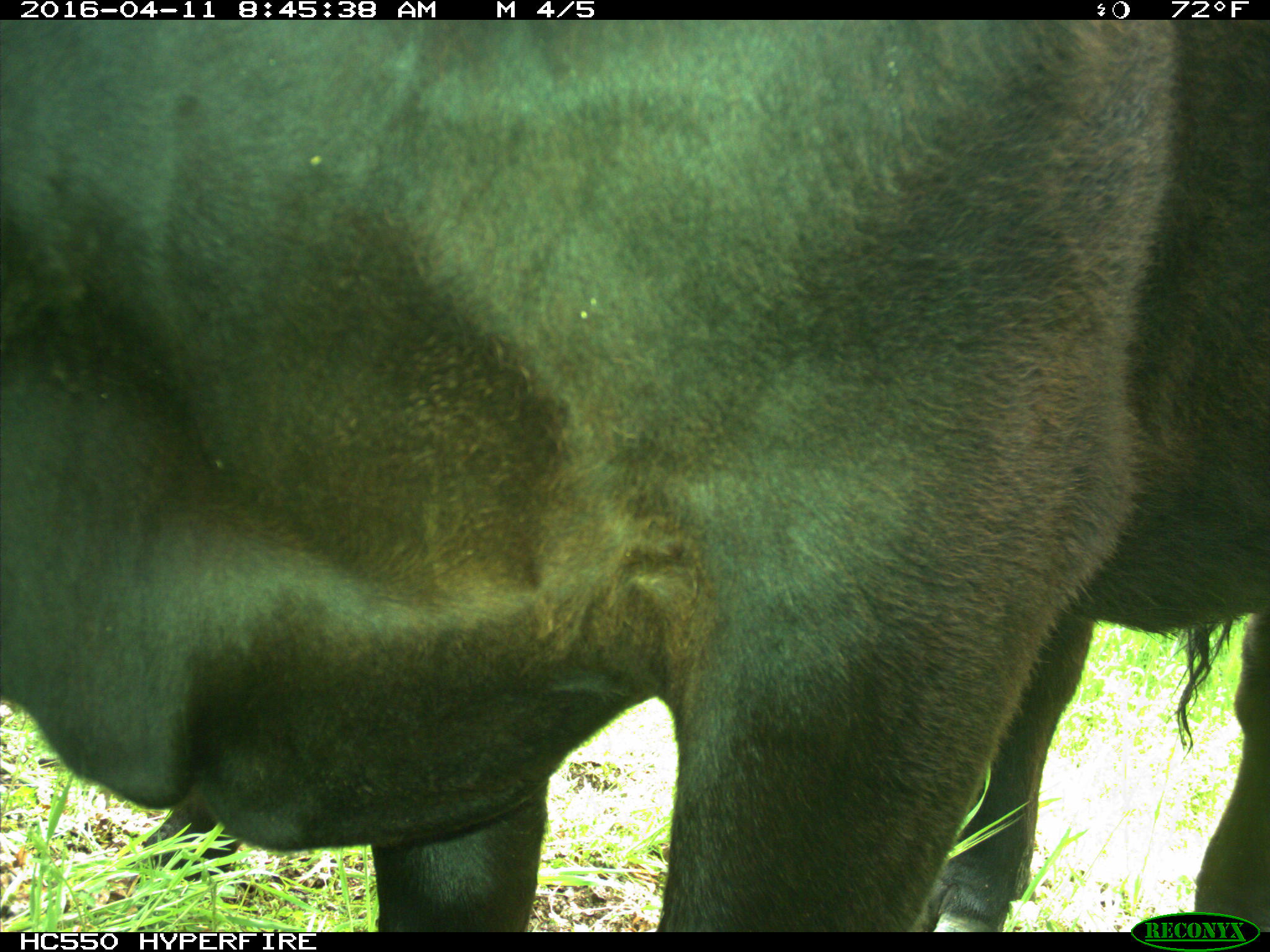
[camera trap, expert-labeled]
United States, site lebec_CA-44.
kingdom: Animalia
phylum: Chordata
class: Mammalia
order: Artiodactyla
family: Bovidae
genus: Bos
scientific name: Bos taurus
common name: domestic cow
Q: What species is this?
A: Bos taurus (domestic cow).